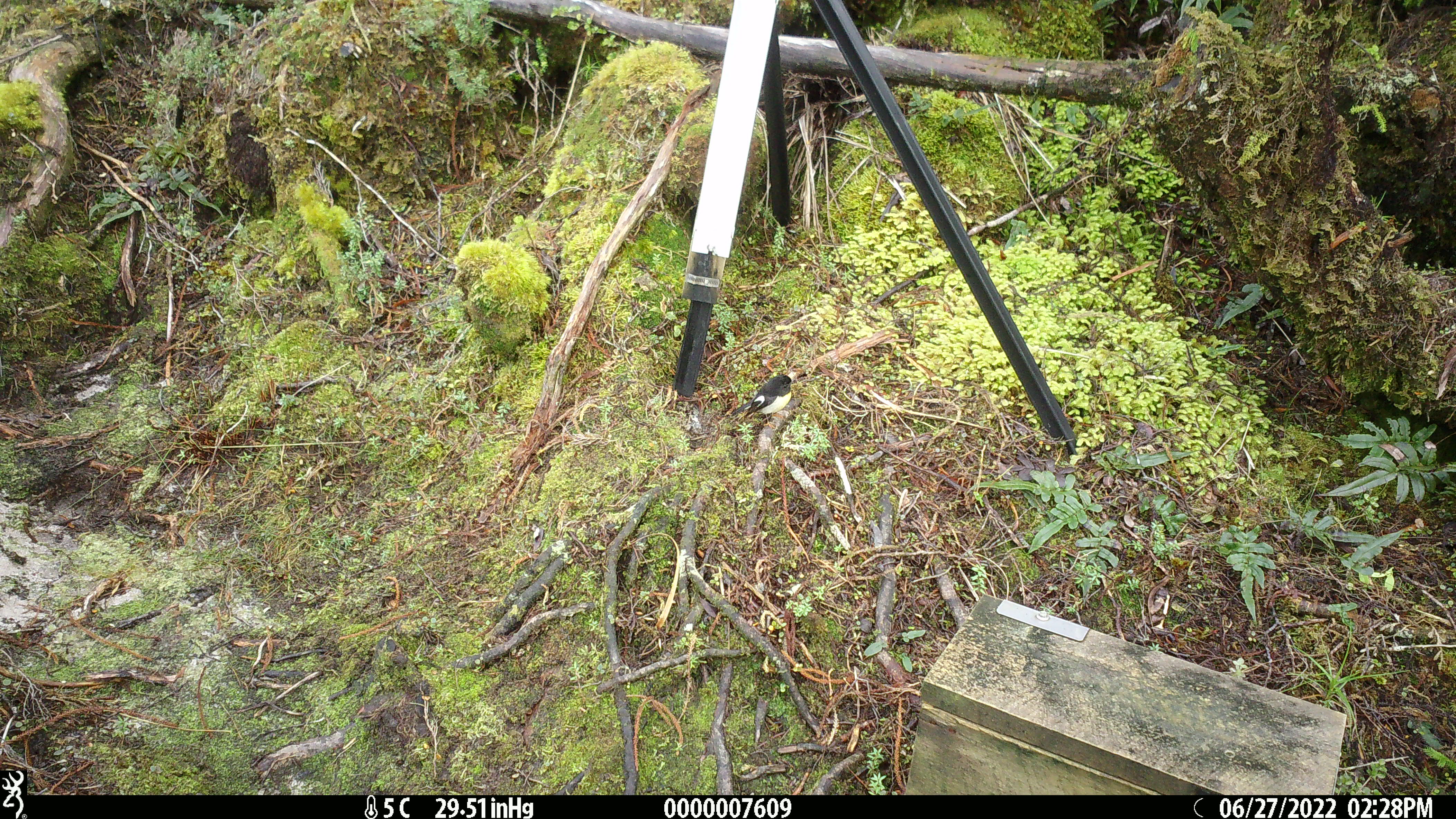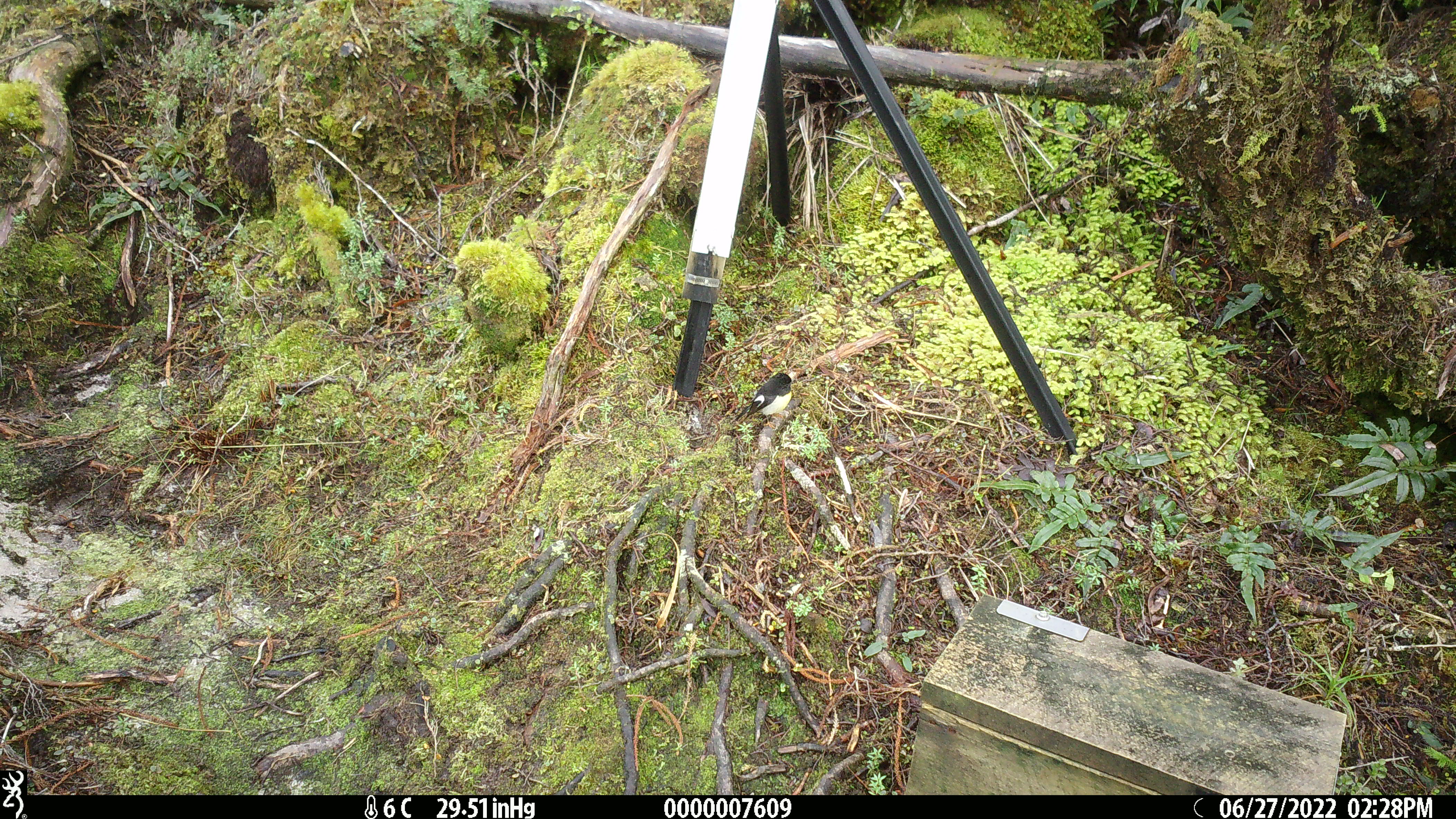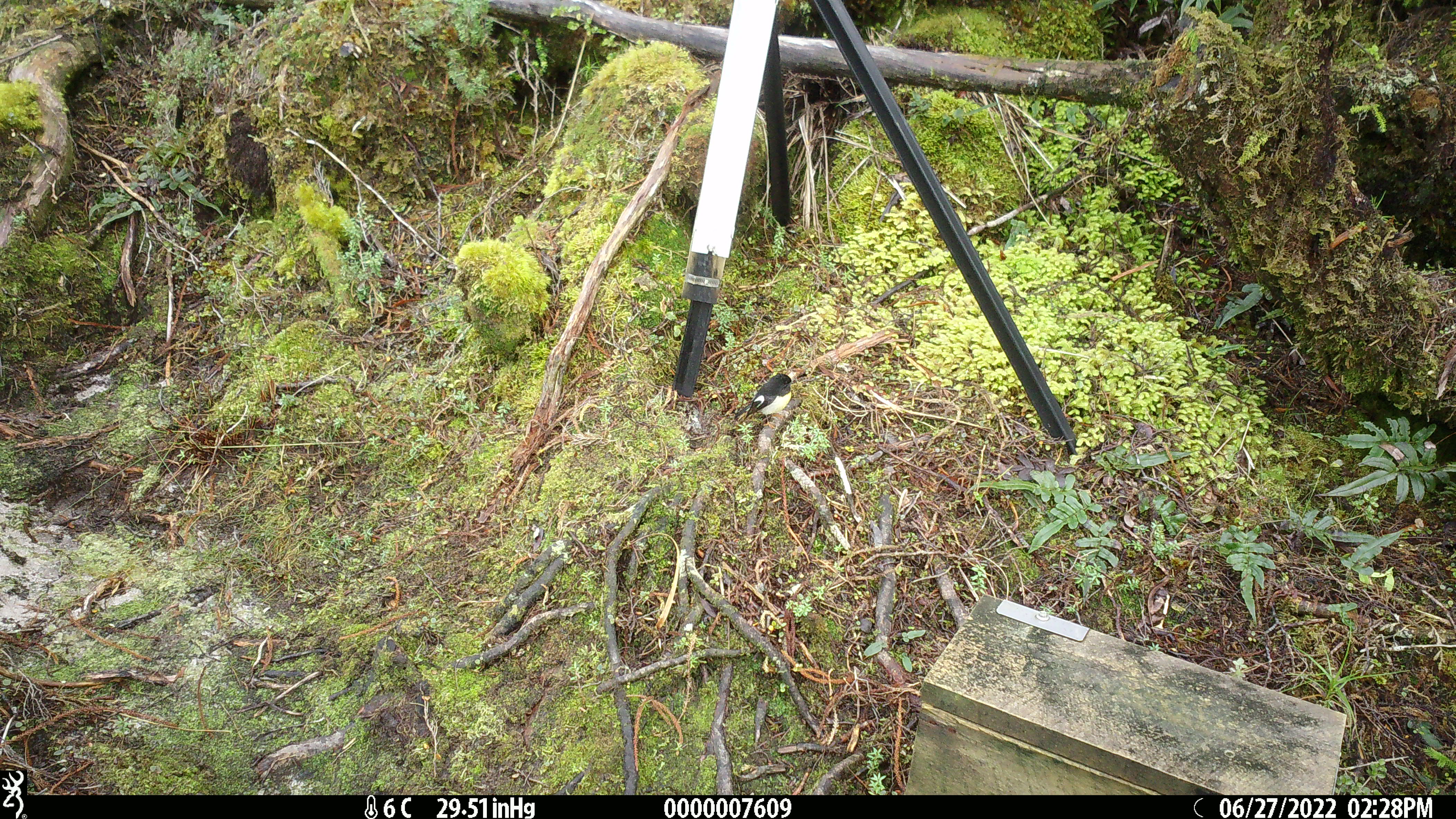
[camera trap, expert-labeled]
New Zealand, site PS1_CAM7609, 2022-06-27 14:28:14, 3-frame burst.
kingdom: Animalia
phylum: Chordata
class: Aves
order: Passeriformes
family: Petroicidae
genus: Petroica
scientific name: Petroica macrocephala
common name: tomtit